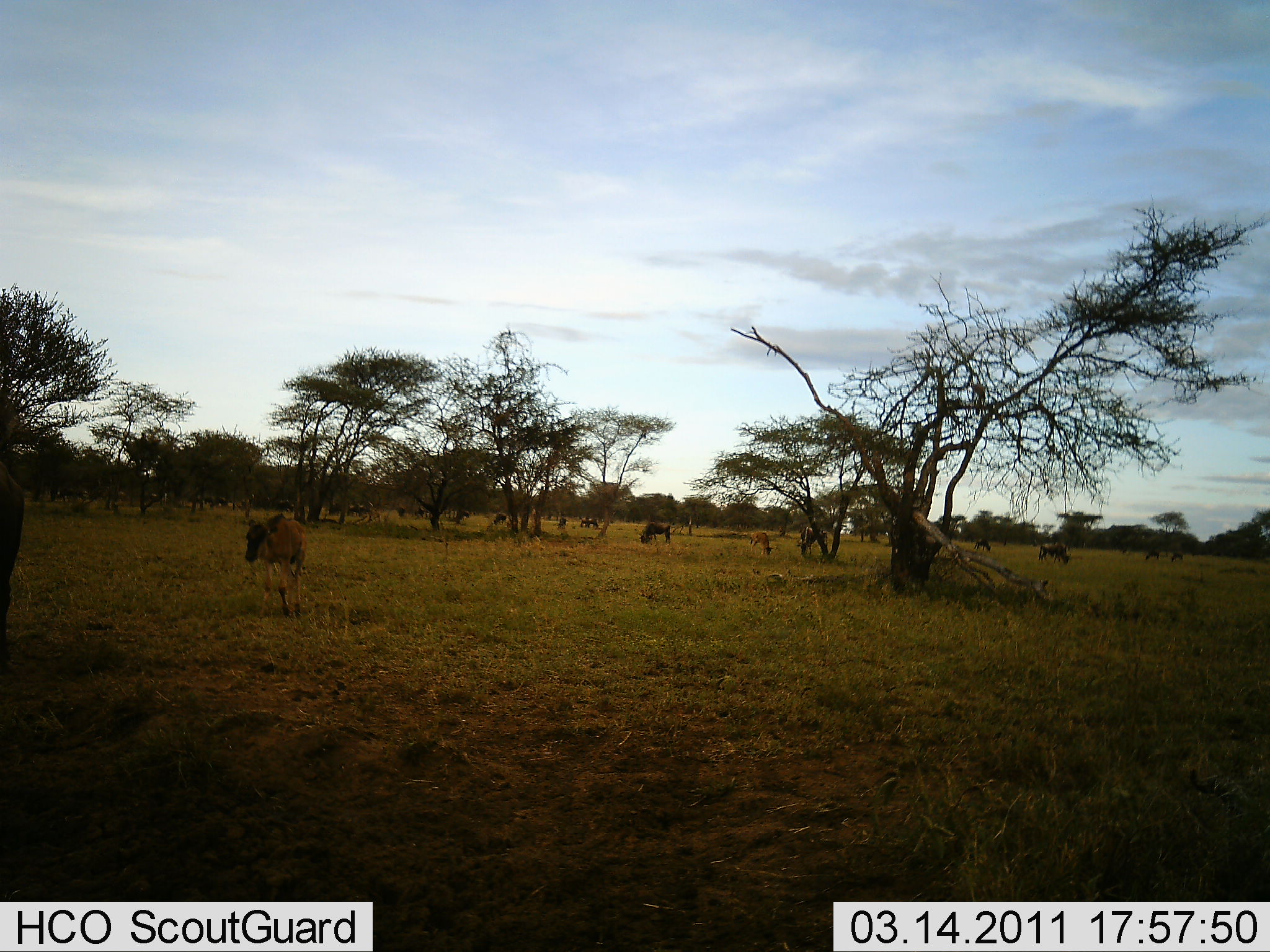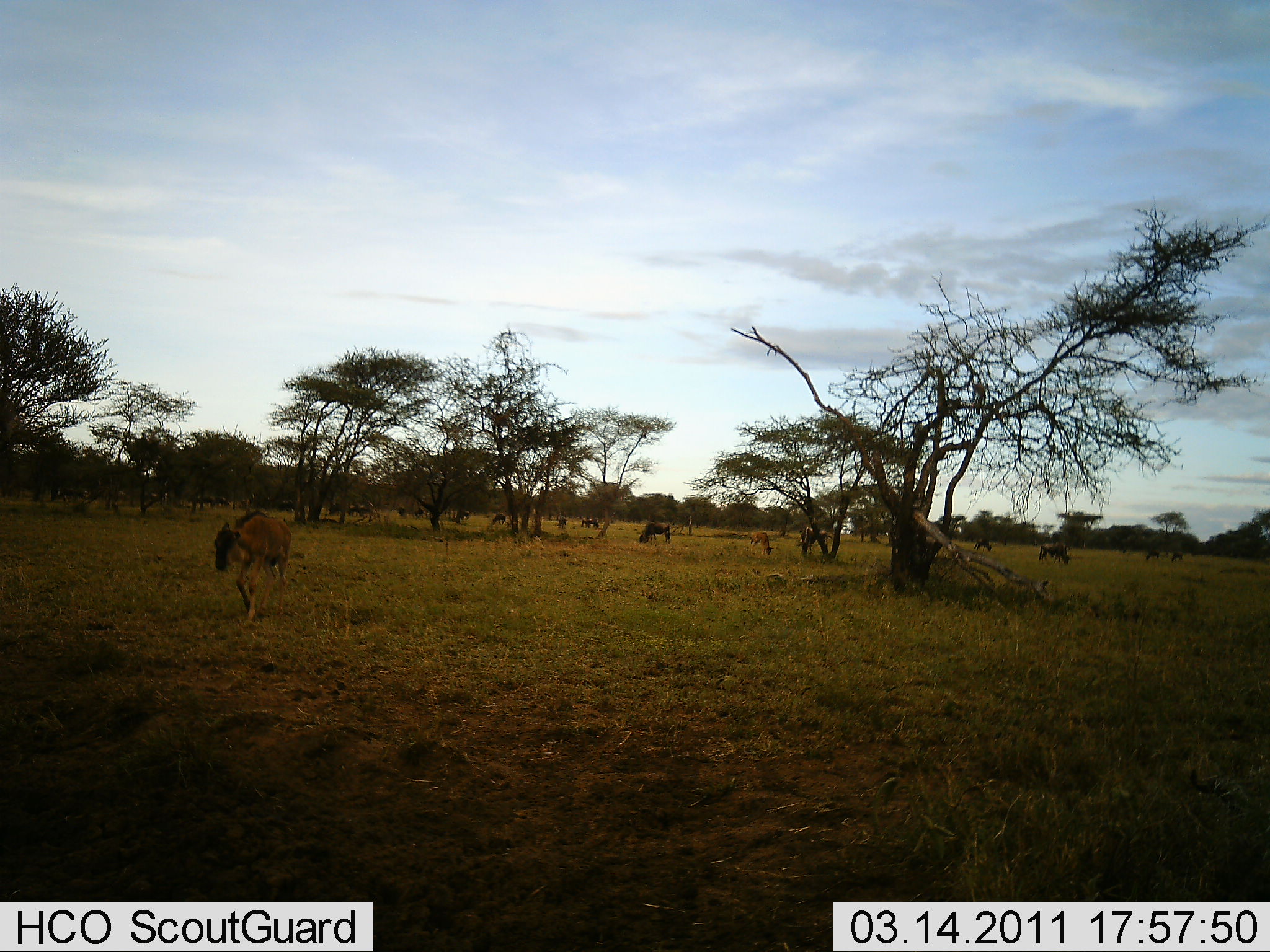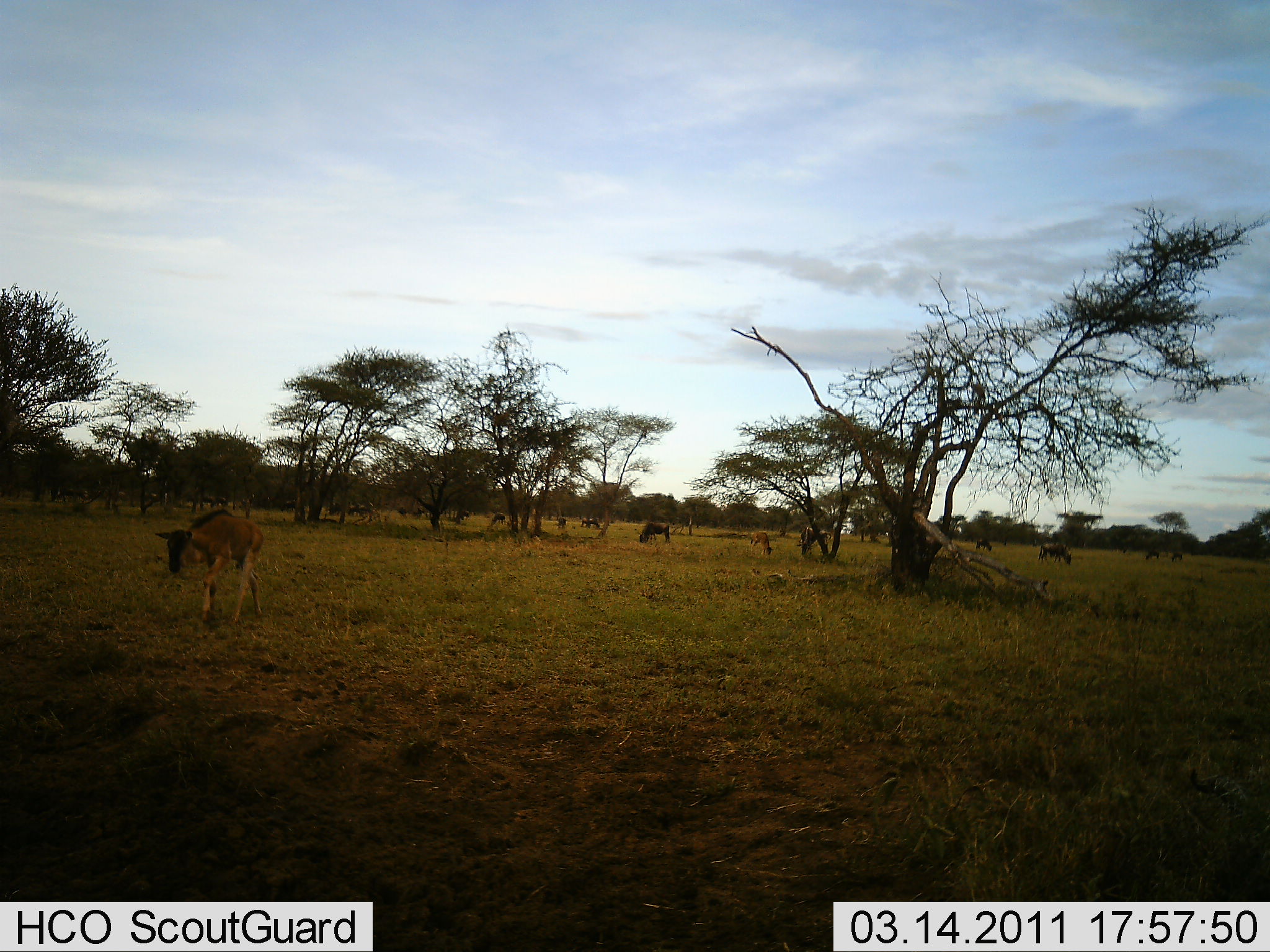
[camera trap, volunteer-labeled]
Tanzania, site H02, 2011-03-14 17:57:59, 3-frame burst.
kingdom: Animalia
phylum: Chordata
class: Mammalia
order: Artiodactyla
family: Bovidae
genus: Connochaetes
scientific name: Connochaetes taurinus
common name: blue wildebeest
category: wildebeest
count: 11-50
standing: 55%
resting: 0%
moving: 64%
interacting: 0%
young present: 36%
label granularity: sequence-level